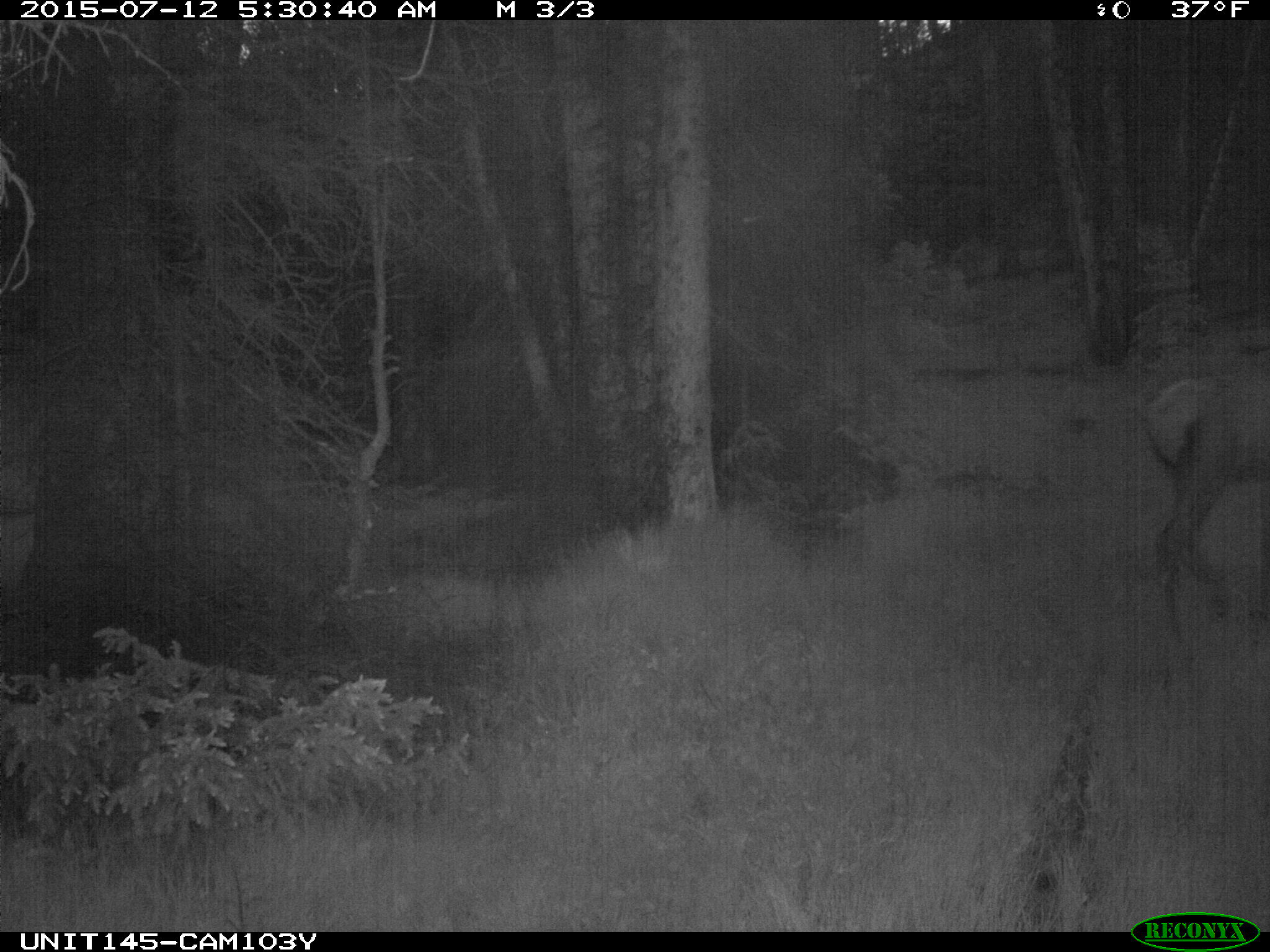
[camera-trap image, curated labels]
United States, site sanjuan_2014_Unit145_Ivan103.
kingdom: Animalia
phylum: Chordata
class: Mammalia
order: Artiodactyla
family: Cervidae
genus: Cervus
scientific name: Cervus elaphus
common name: red deer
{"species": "Cervus elaphus (red deer)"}